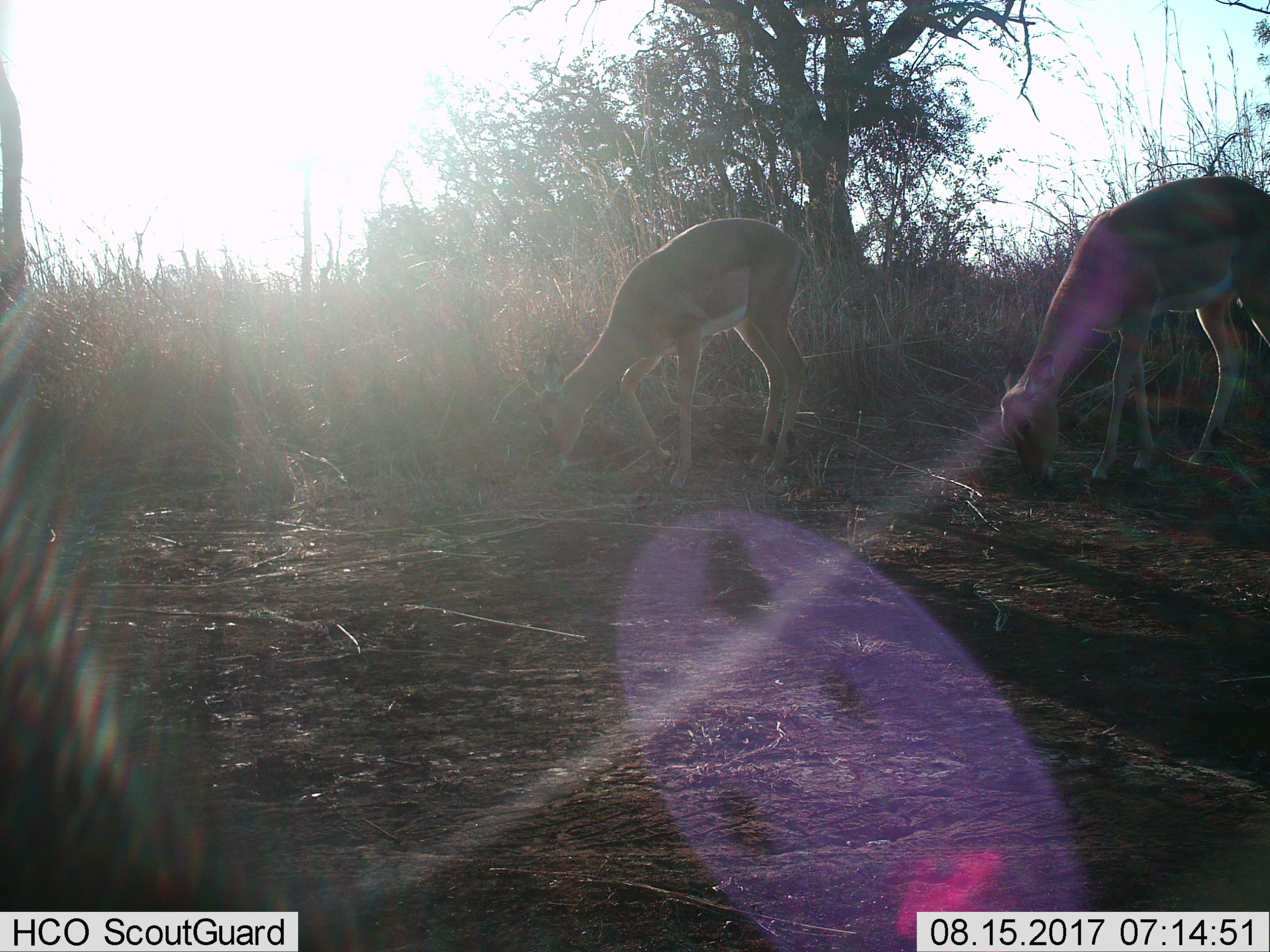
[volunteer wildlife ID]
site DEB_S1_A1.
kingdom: Animalia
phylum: Chordata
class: Mammalia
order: Artiodactyla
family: Bovidae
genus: Aepyceros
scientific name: Aepyceros melampus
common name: impala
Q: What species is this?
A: Impala (Aepyceros melampus).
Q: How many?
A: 2.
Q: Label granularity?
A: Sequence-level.